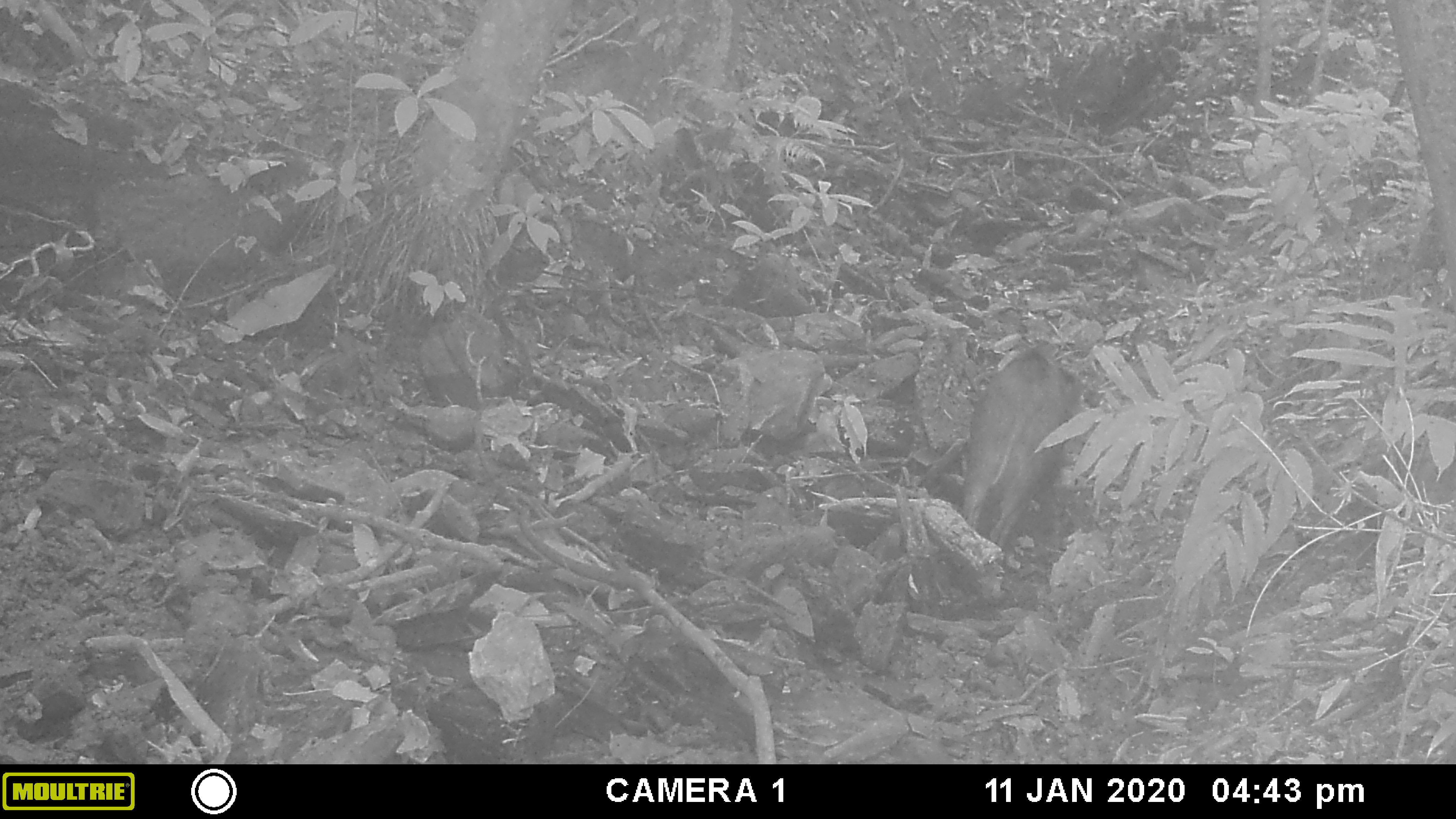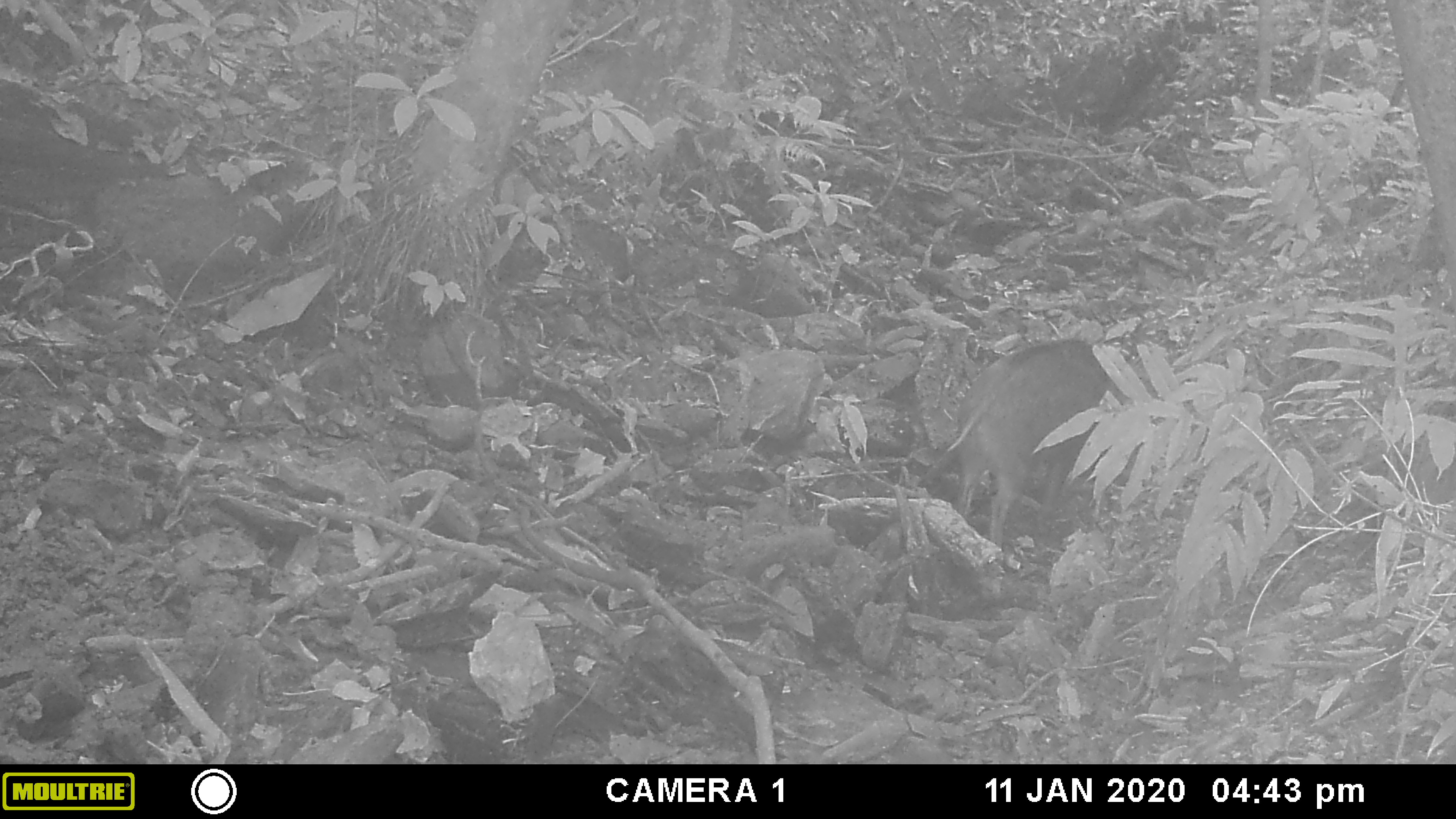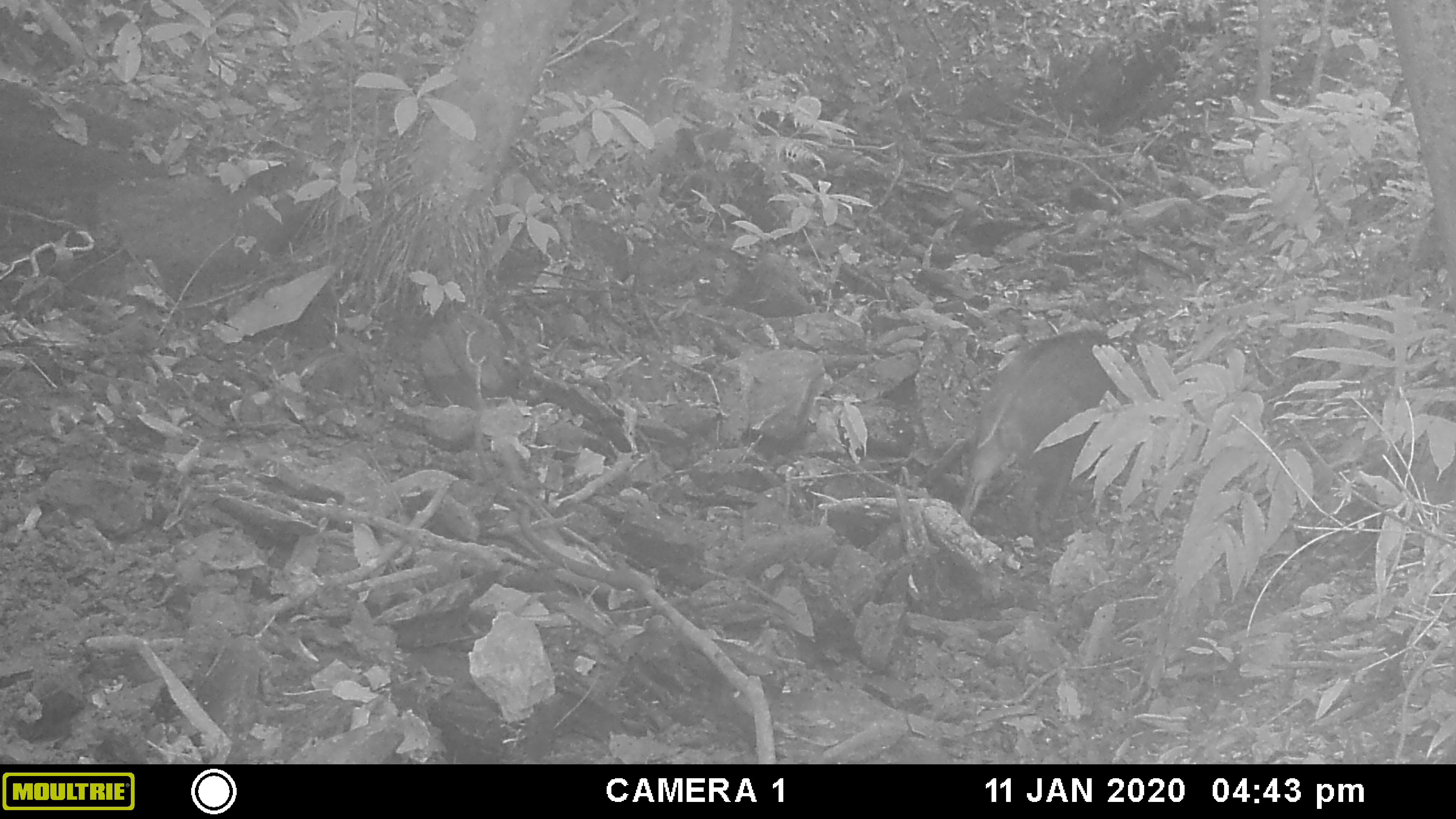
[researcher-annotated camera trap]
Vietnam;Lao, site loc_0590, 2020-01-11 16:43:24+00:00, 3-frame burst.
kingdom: Animalia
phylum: Chordata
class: Mammalia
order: Artiodactyla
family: Suidae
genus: Sus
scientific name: Sus scrofa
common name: eurasian wild pig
Eurasian wild pig (Sus scrofa). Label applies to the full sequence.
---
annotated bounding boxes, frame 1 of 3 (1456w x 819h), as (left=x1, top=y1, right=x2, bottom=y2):
eurasian wild pig: (left=959, top=349, right=1095, bottom=550)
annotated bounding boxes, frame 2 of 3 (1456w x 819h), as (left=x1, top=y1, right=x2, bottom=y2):
eurasian wild pig: (left=948, top=337, right=1109, bottom=550)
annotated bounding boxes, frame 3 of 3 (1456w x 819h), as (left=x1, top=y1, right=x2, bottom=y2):
eurasian wild pig: (left=958, top=326, right=1120, bottom=531)